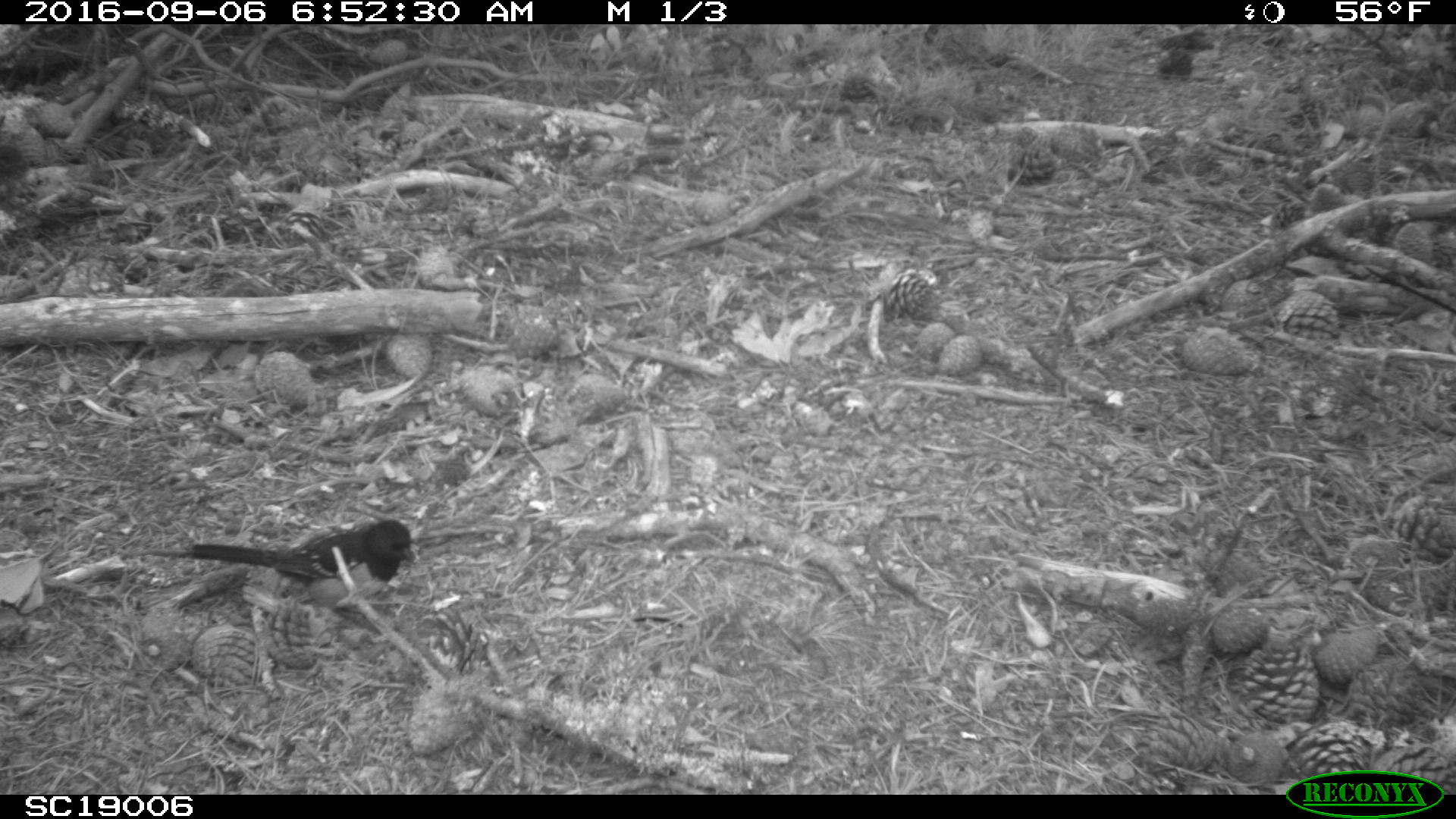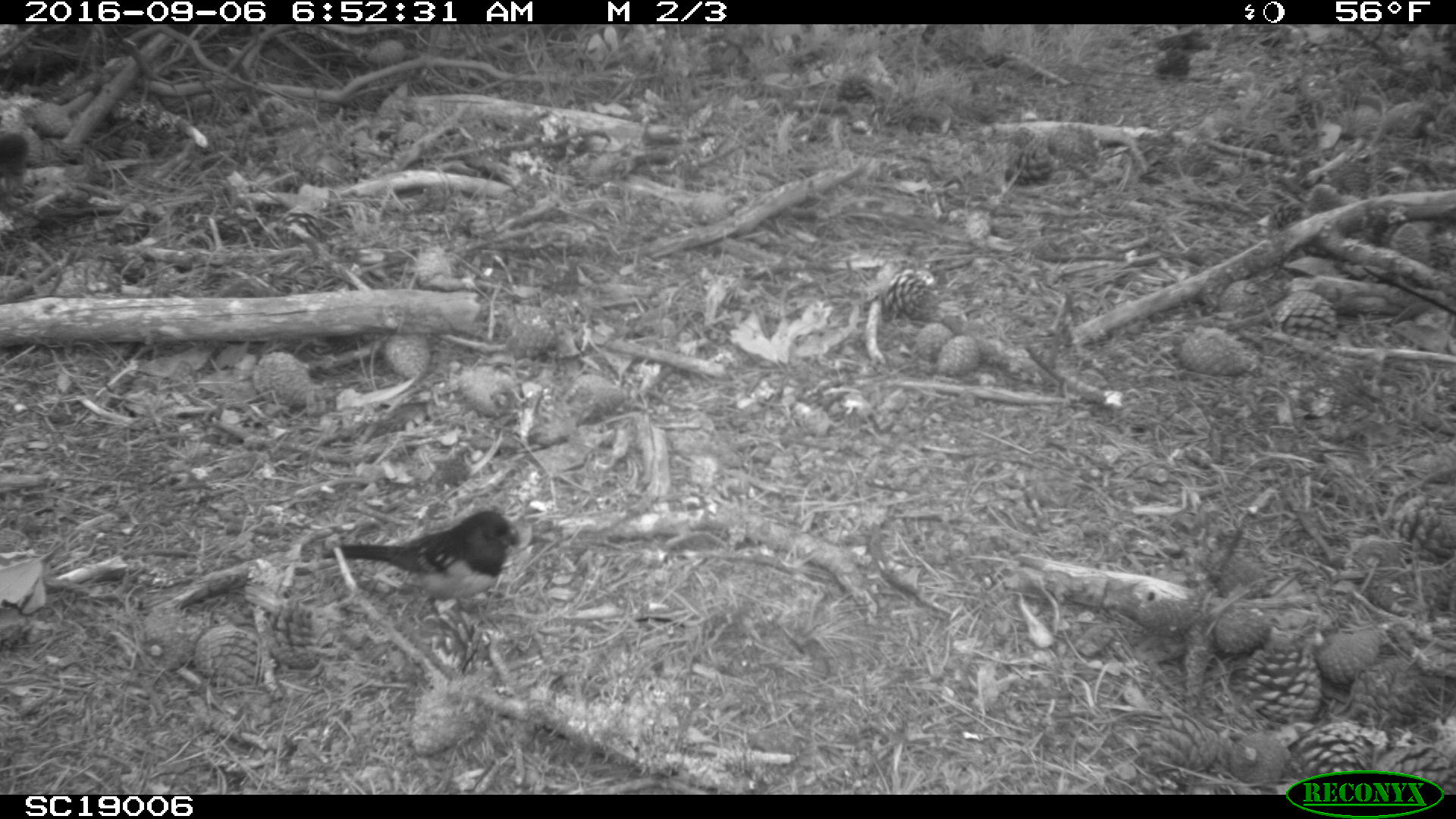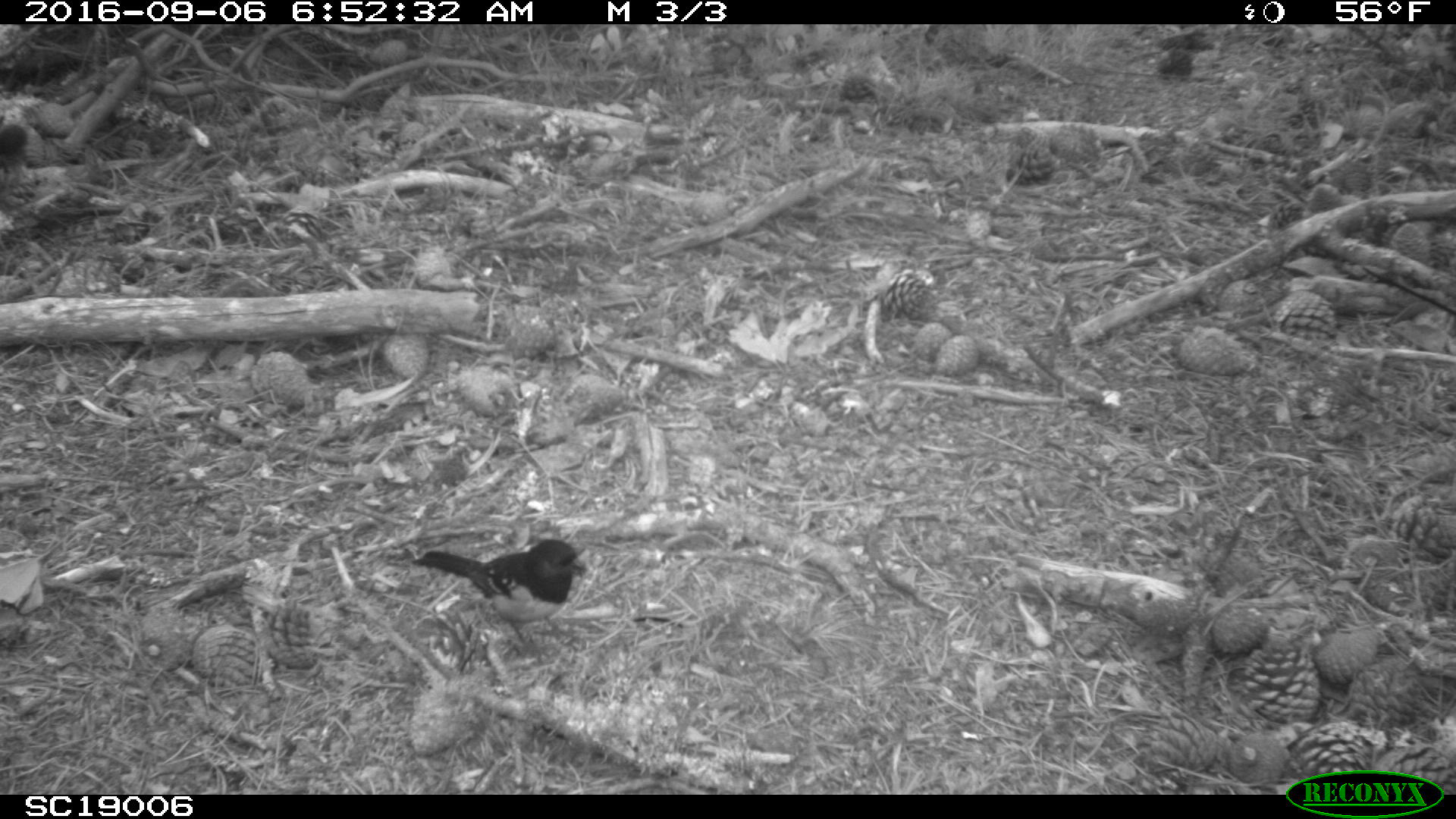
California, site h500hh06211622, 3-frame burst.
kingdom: Animalia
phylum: Chordata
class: Aves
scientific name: Aves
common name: bird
Bird (Aves).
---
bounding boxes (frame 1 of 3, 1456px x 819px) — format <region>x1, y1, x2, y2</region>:
bird: <region>191, 518, 416, 609</region>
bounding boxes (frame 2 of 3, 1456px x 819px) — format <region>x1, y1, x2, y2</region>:
bird: <region>320, 510, 524, 638</region>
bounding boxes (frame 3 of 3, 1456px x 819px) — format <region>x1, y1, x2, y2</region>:
bird: <region>410, 538, 588, 656</region>